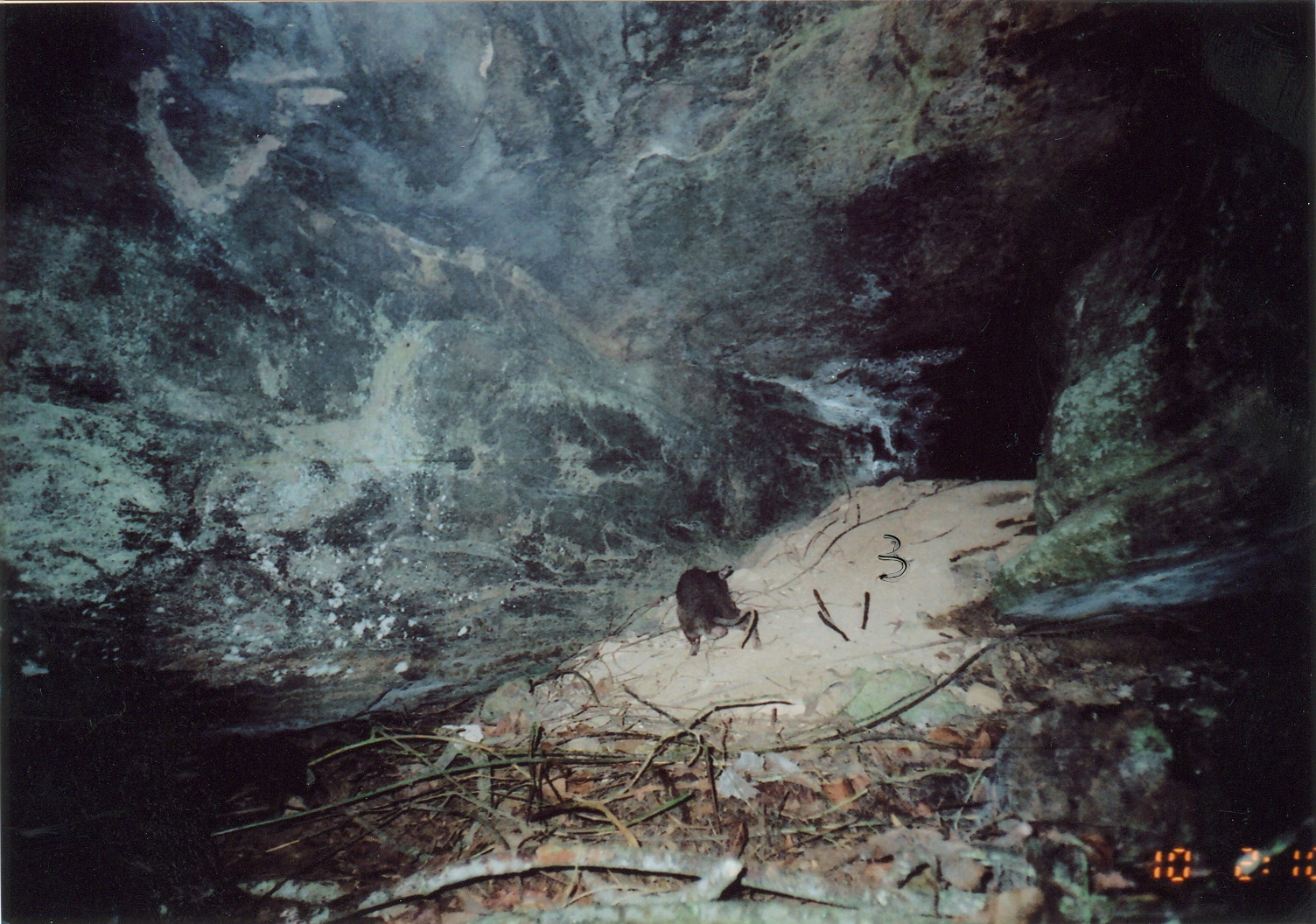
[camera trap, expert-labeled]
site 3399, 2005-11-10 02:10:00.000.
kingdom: Animalia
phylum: Chordata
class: Mammalia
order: Rodentia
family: Nesomyidae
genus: Cricetomys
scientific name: Cricetomys gambianus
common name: african giant pouched rat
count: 1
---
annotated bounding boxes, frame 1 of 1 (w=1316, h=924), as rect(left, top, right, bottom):
cricetomys gambianus: rect(674, 563, 760, 655)